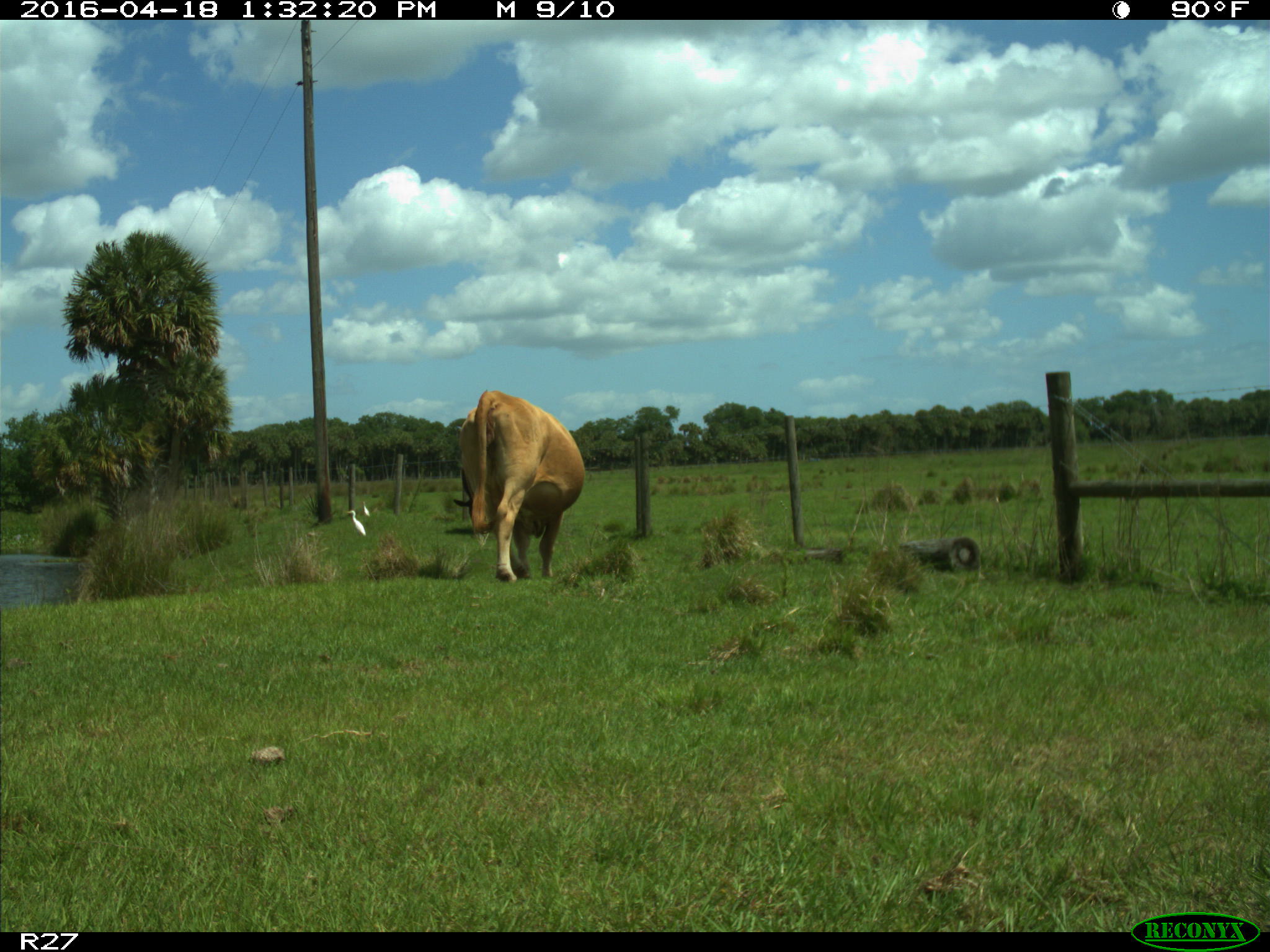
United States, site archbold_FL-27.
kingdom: Animalia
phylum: Chordata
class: Mammalia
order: Artiodactyla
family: Bovidae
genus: Bos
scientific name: Bos taurus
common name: domestic cow